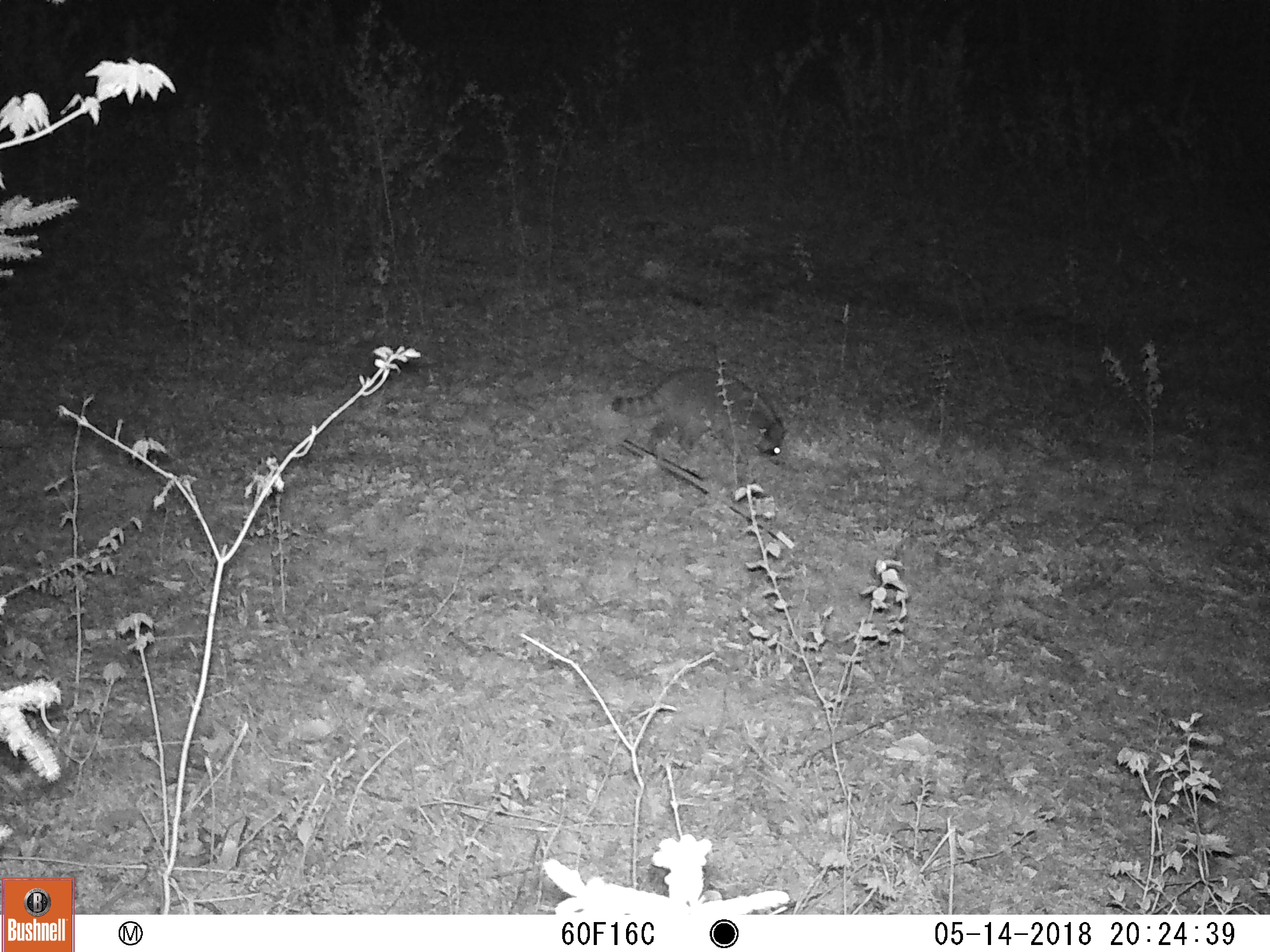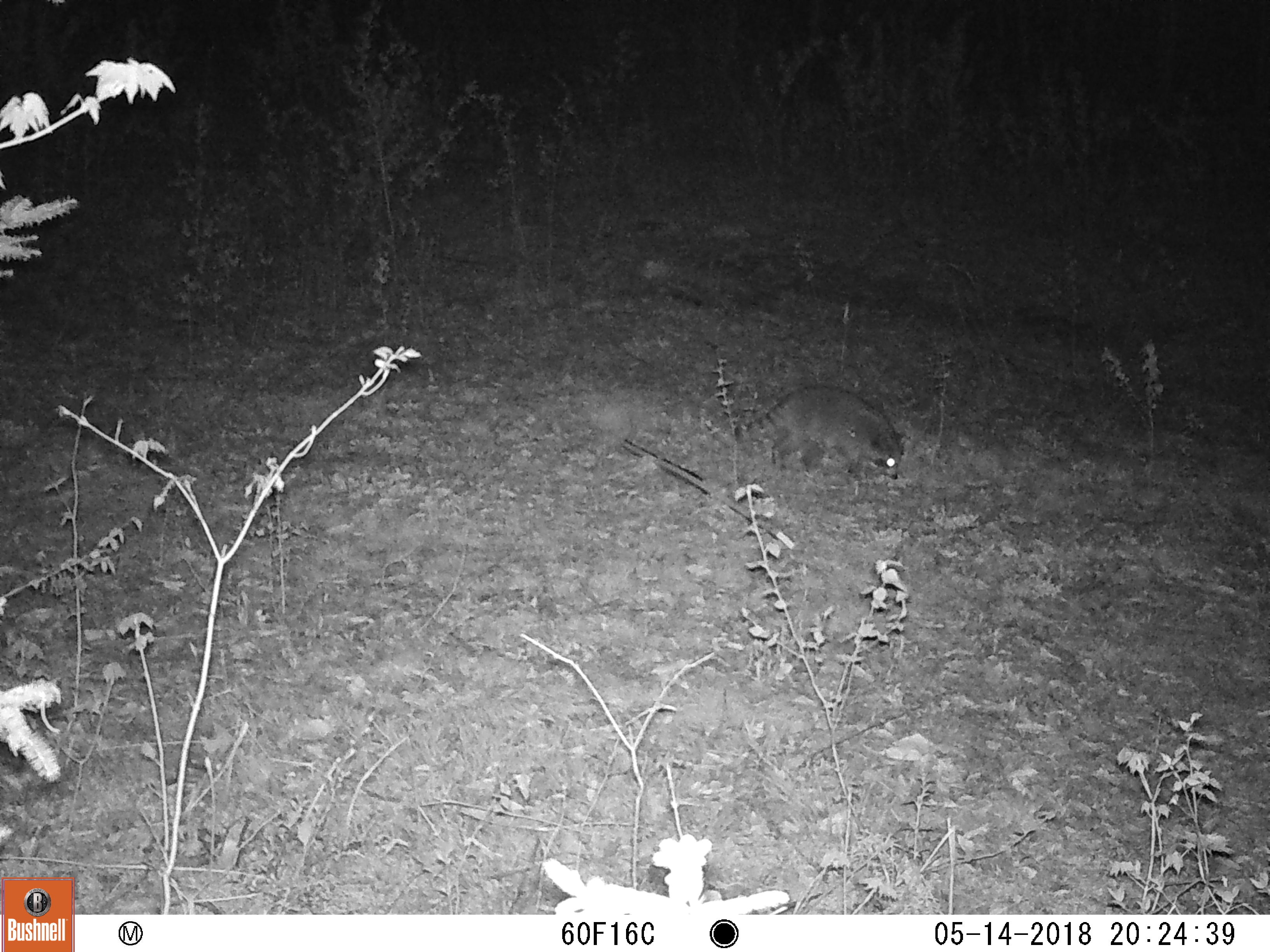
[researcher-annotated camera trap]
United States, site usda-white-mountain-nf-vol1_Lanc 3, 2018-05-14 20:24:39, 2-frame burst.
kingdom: Animalia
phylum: Chordata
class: Mammalia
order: Carnivora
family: Procyonidae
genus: Procyon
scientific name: Procyon lotor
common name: raccoon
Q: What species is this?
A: Raccoon (Procyon lotor).